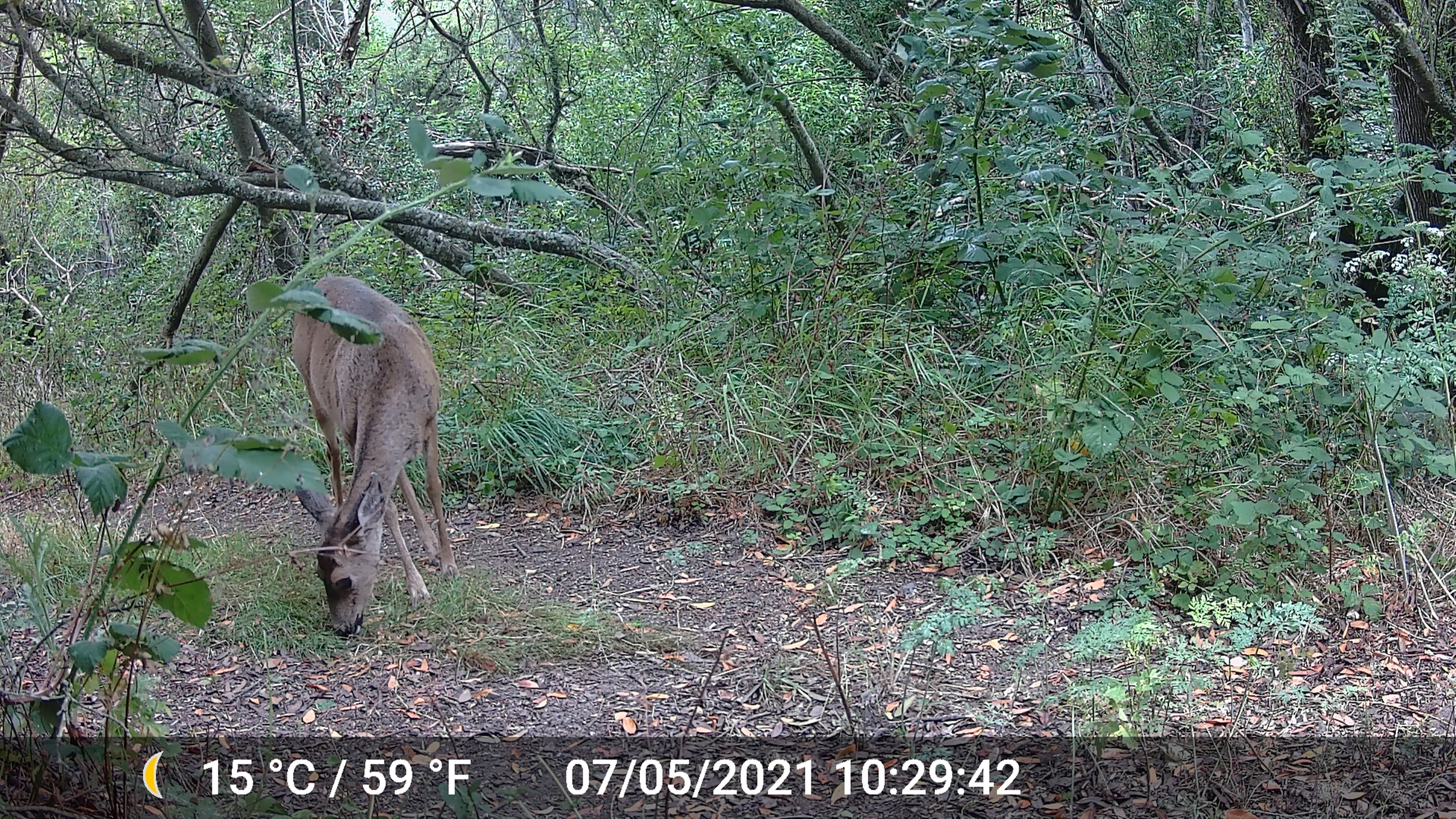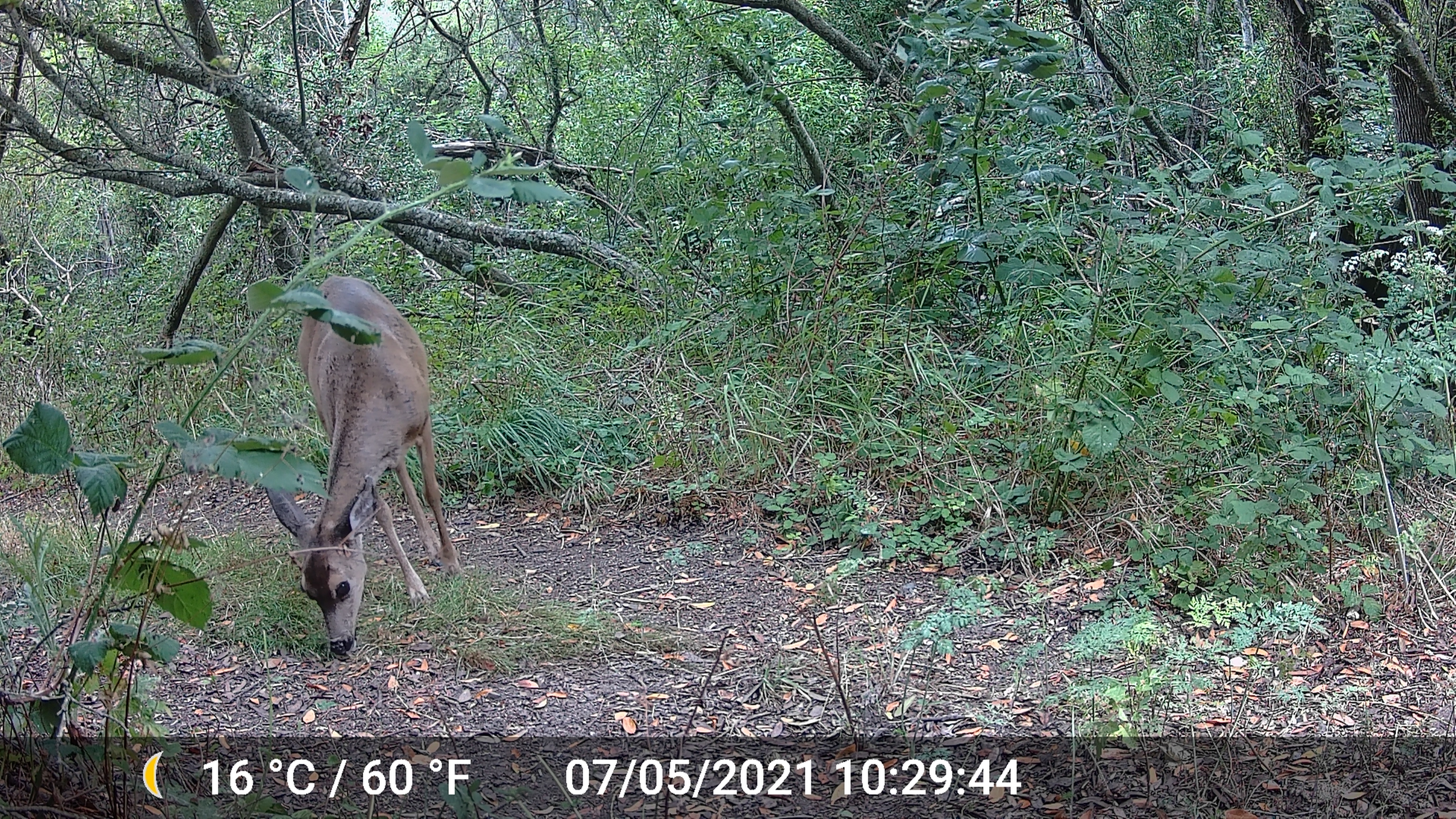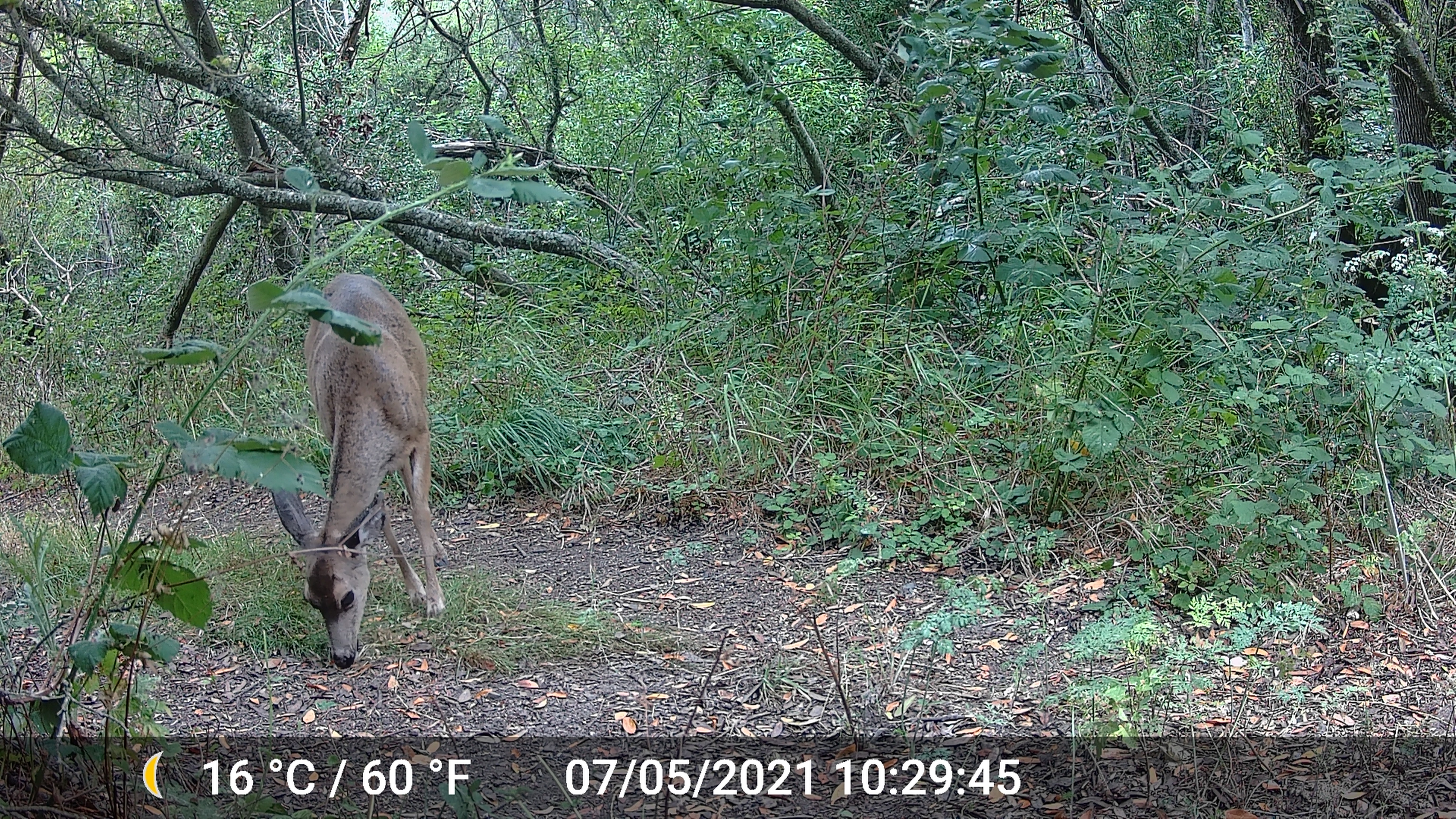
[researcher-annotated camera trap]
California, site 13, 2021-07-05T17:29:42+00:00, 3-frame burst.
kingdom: Animalia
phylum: Chordata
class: Mammalia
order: Artiodactyla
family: Cervidae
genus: Odocoileus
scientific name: Odocoileus hemionus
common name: mule deer